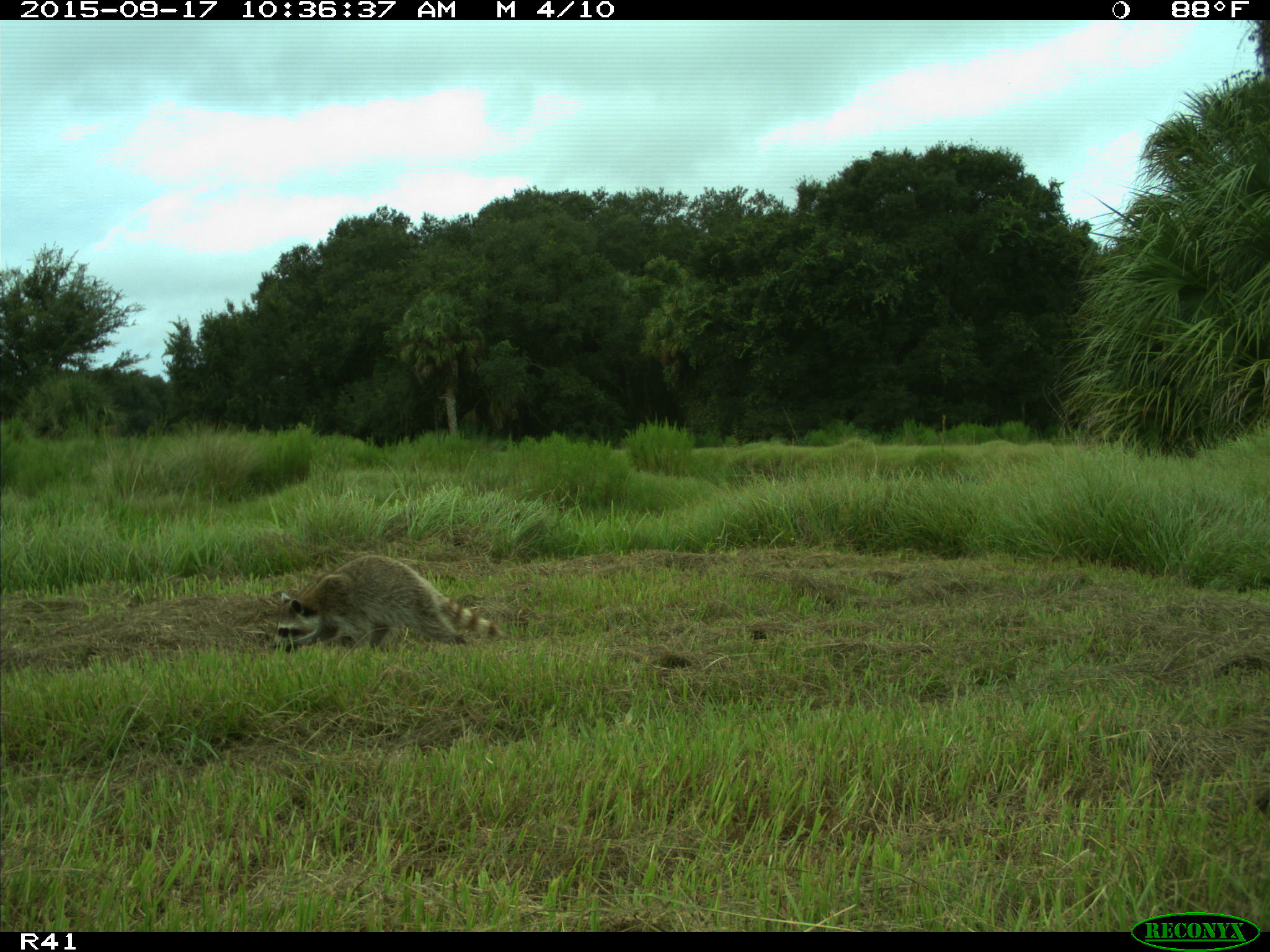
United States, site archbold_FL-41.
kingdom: Animalia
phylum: Chordata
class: Mammalia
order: Carnivora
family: Procyonidae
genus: Procyon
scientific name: Procyon lotor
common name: common raccoon